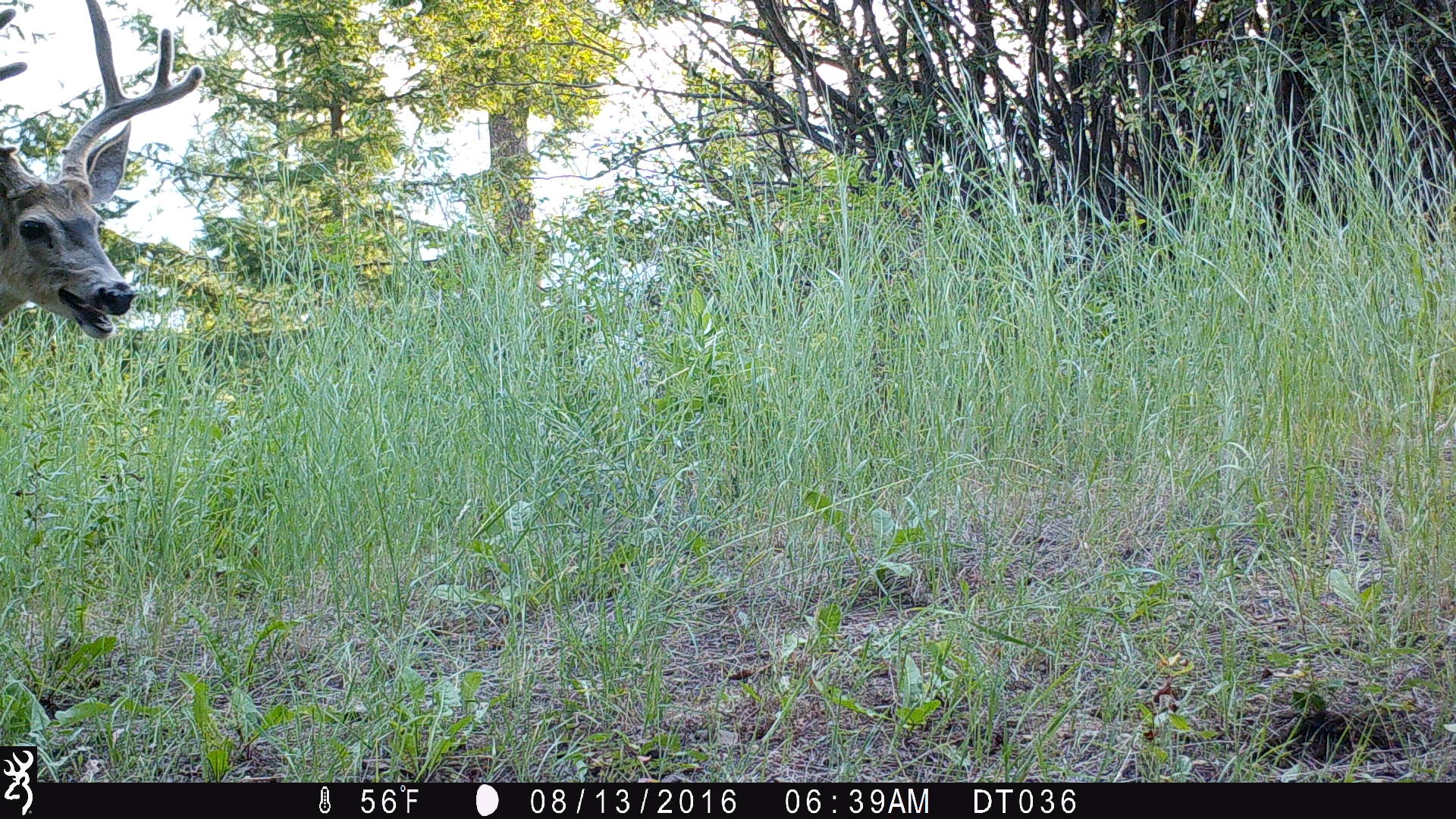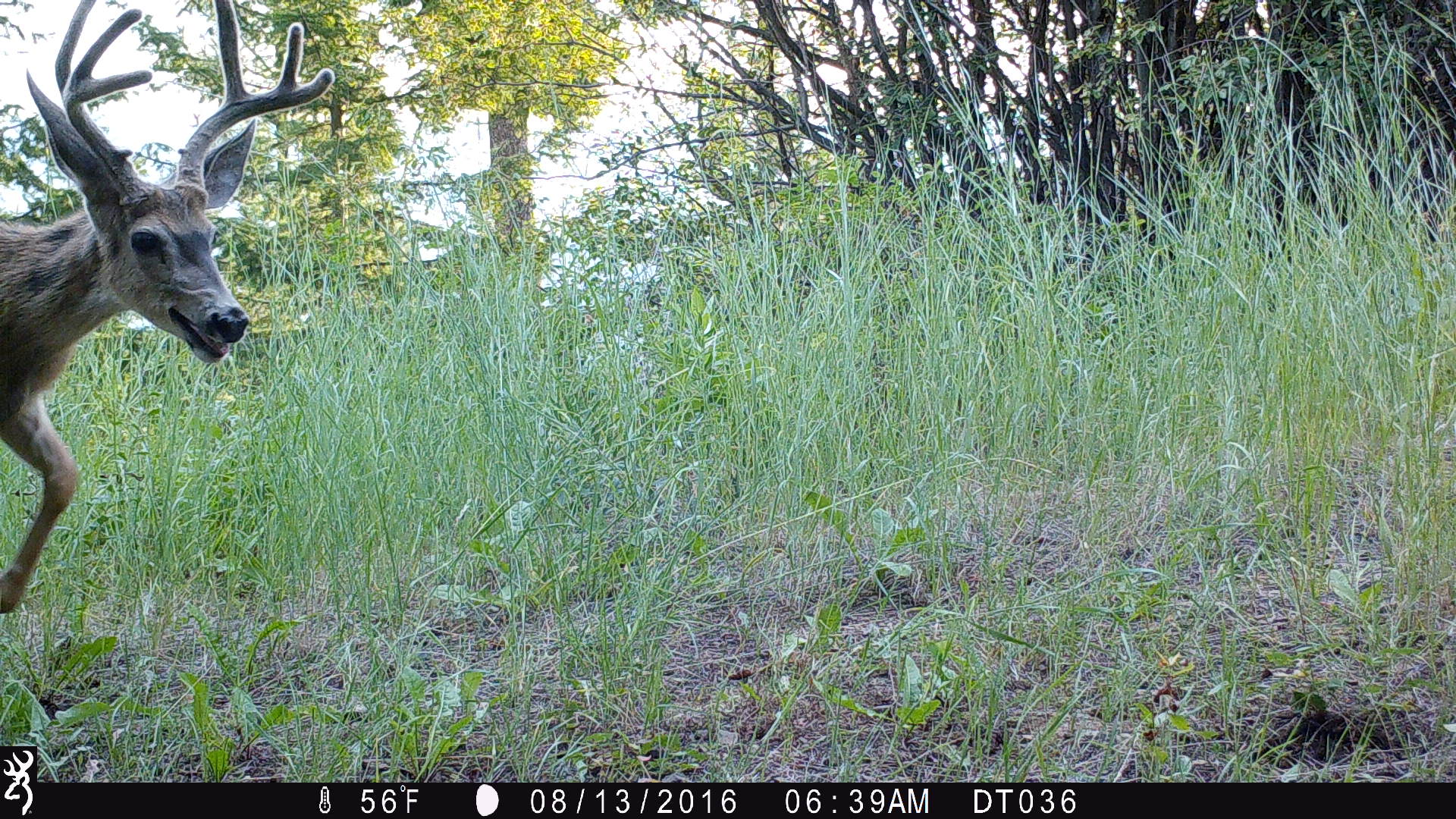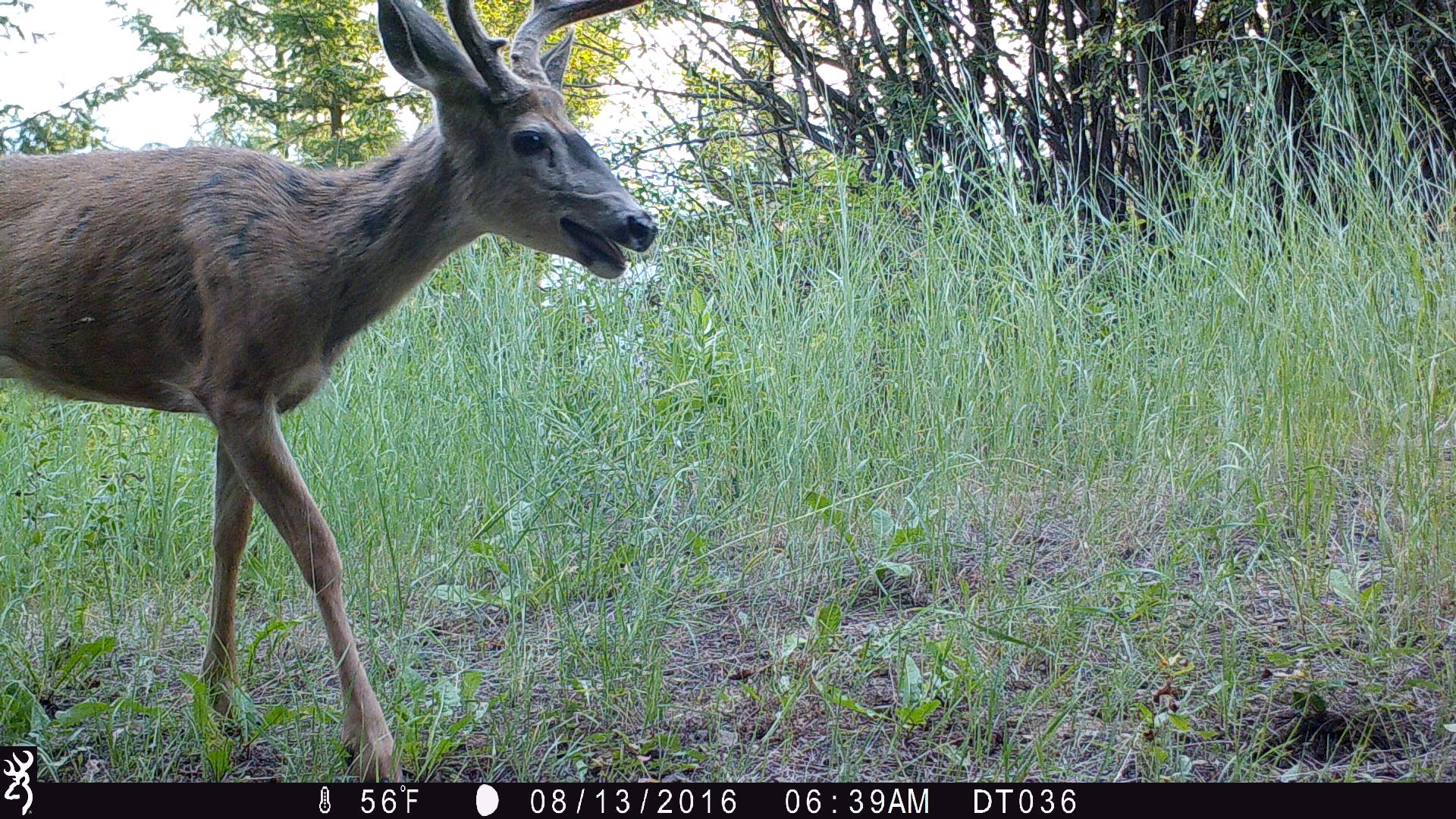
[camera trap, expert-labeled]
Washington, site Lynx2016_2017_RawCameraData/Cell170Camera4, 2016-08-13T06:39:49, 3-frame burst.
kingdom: Animalia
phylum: Chordata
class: Mammalia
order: Artiodactyla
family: Cervidae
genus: Odocoileus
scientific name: Odocoileus hemionus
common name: mule deer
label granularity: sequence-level